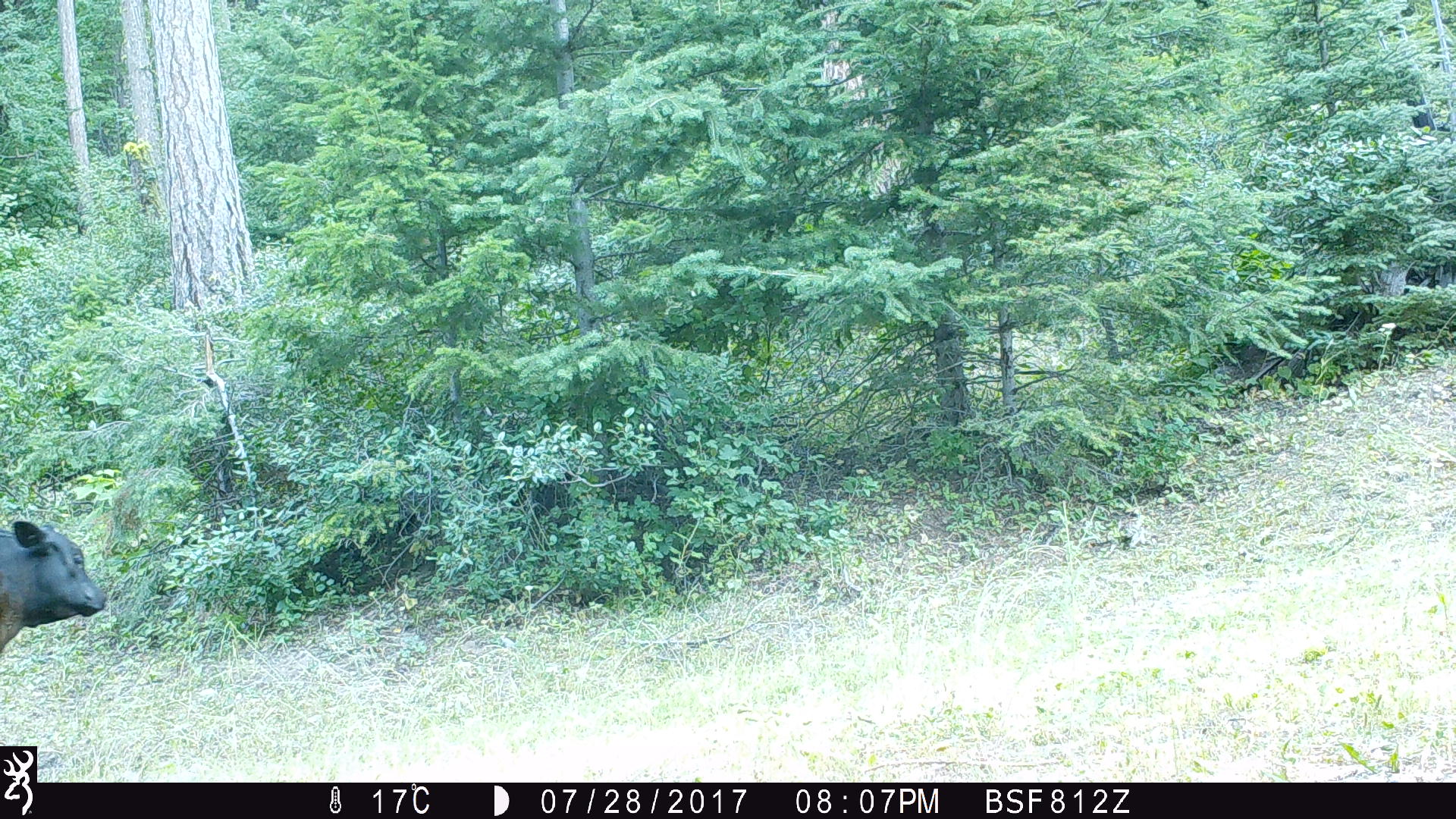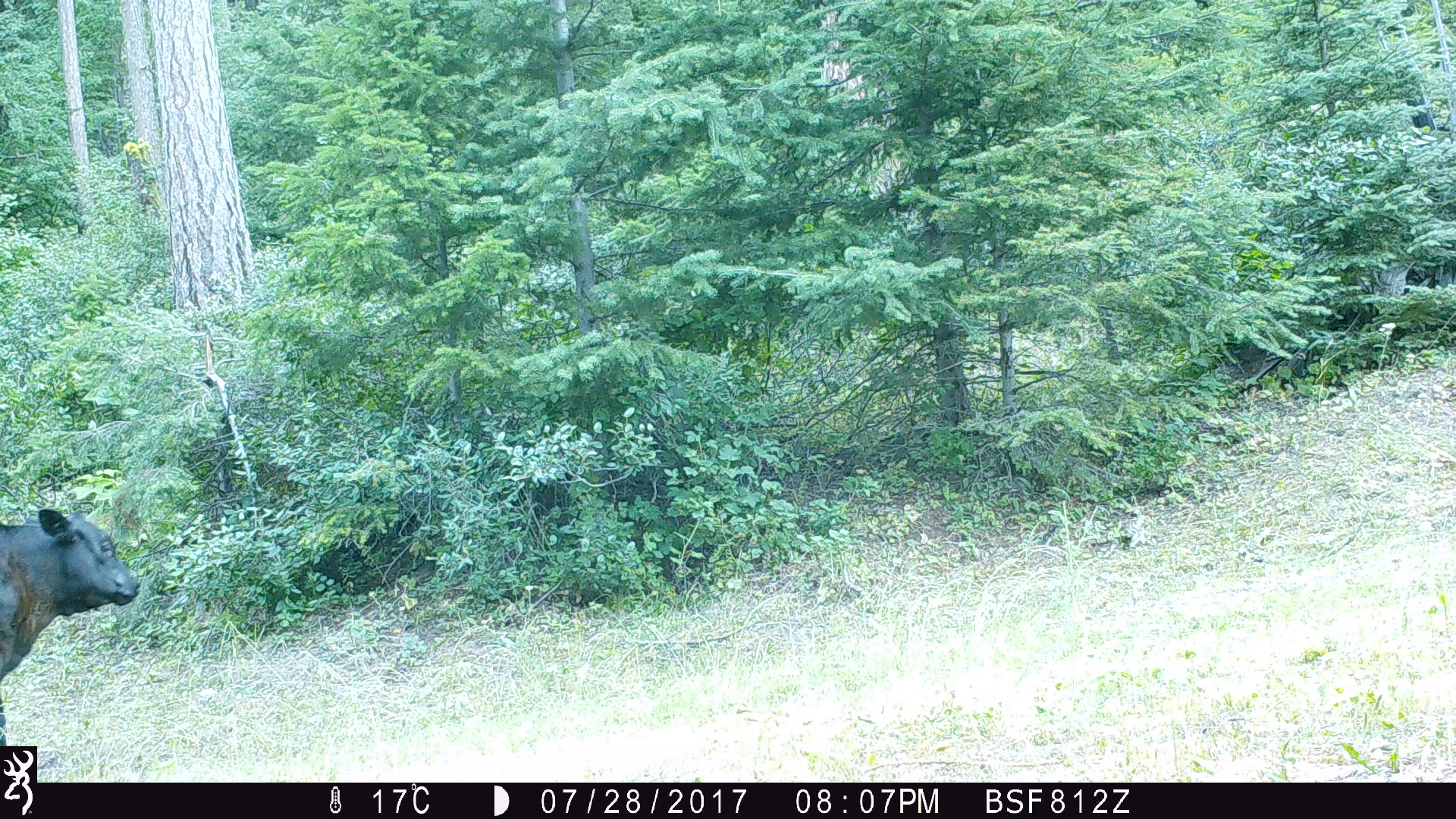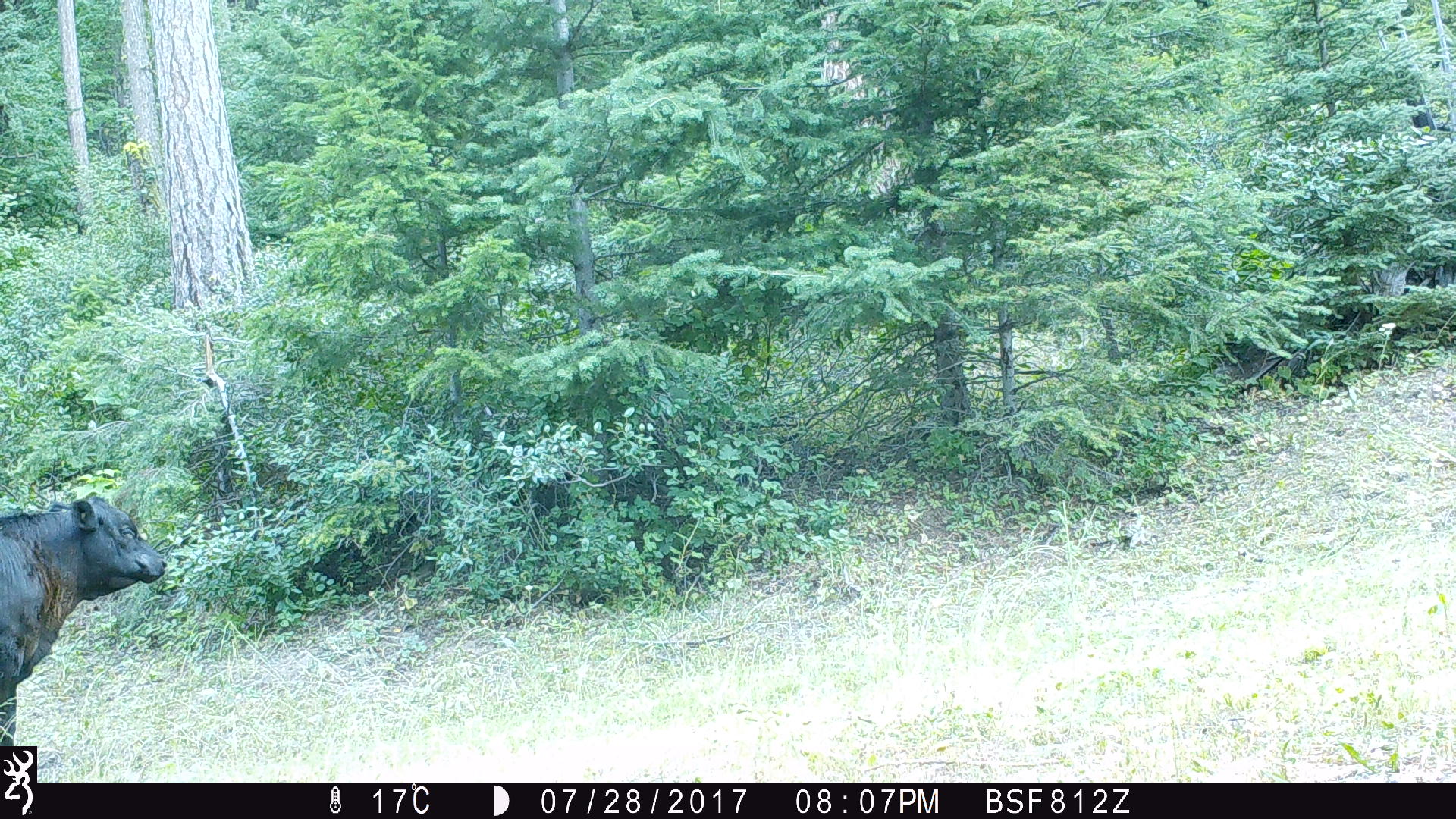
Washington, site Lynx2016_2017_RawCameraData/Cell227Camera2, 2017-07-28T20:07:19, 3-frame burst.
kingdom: Animalia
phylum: Chordata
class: Mammalia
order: Artiodactyla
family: Bovidae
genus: Bos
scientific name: Bos taurus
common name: domestic cattle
Domestic cattle (Bos taurus). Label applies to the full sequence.